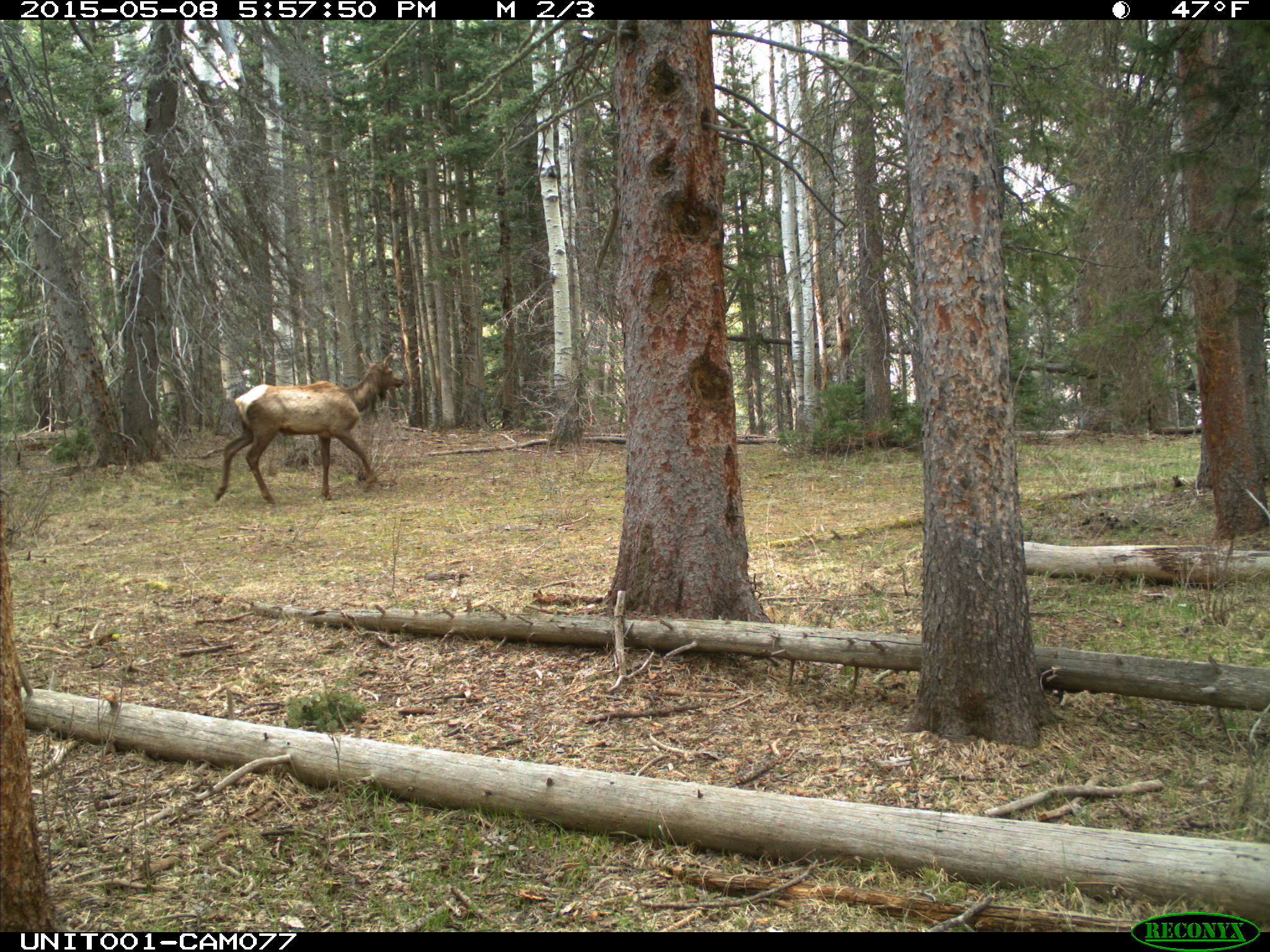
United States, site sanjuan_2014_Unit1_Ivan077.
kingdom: Animalia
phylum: Chordata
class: Mammalia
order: Artiodactyla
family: Cervidae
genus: Cervus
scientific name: Cervus elaphus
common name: red deer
Cervus elaphus (red deer).